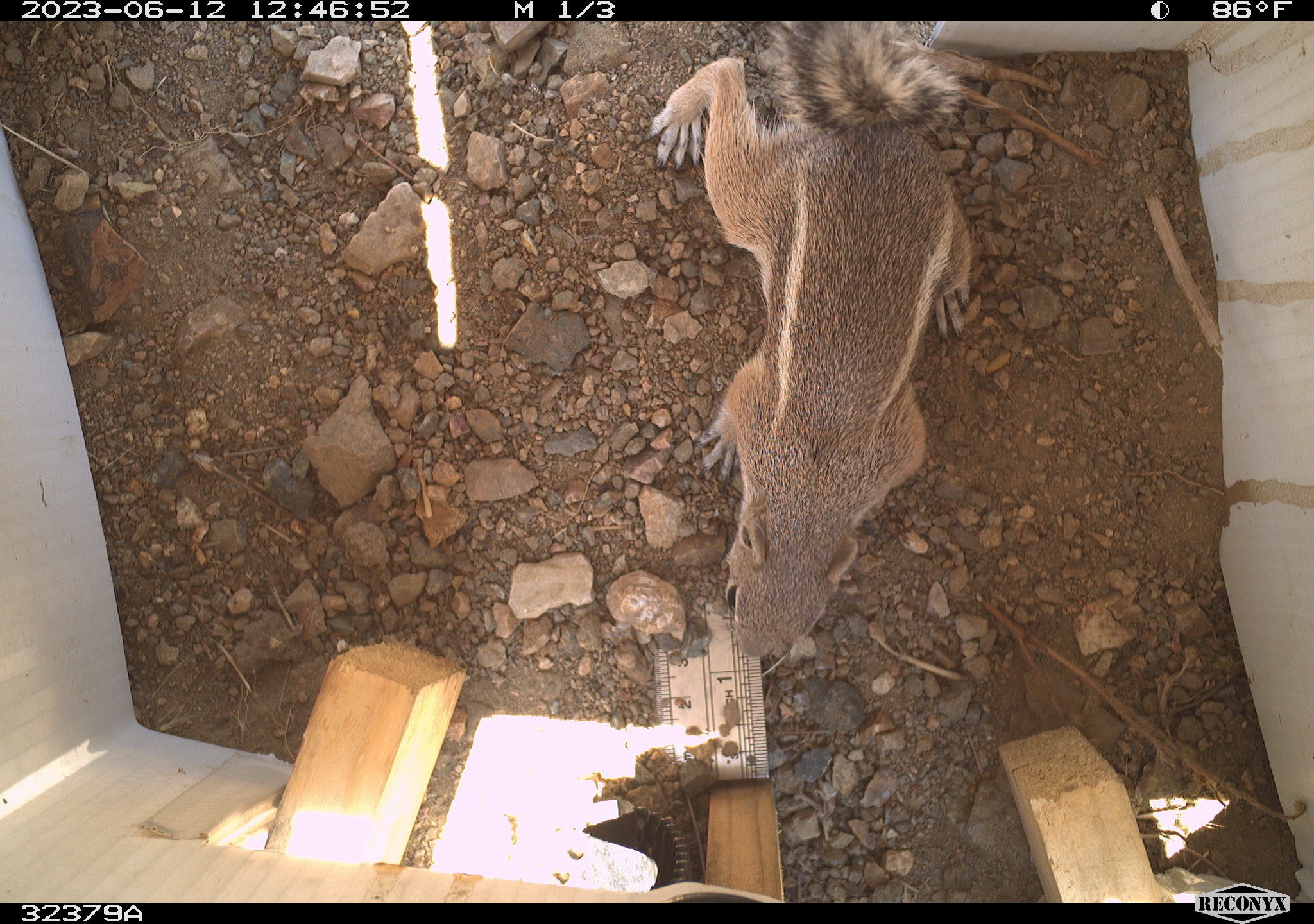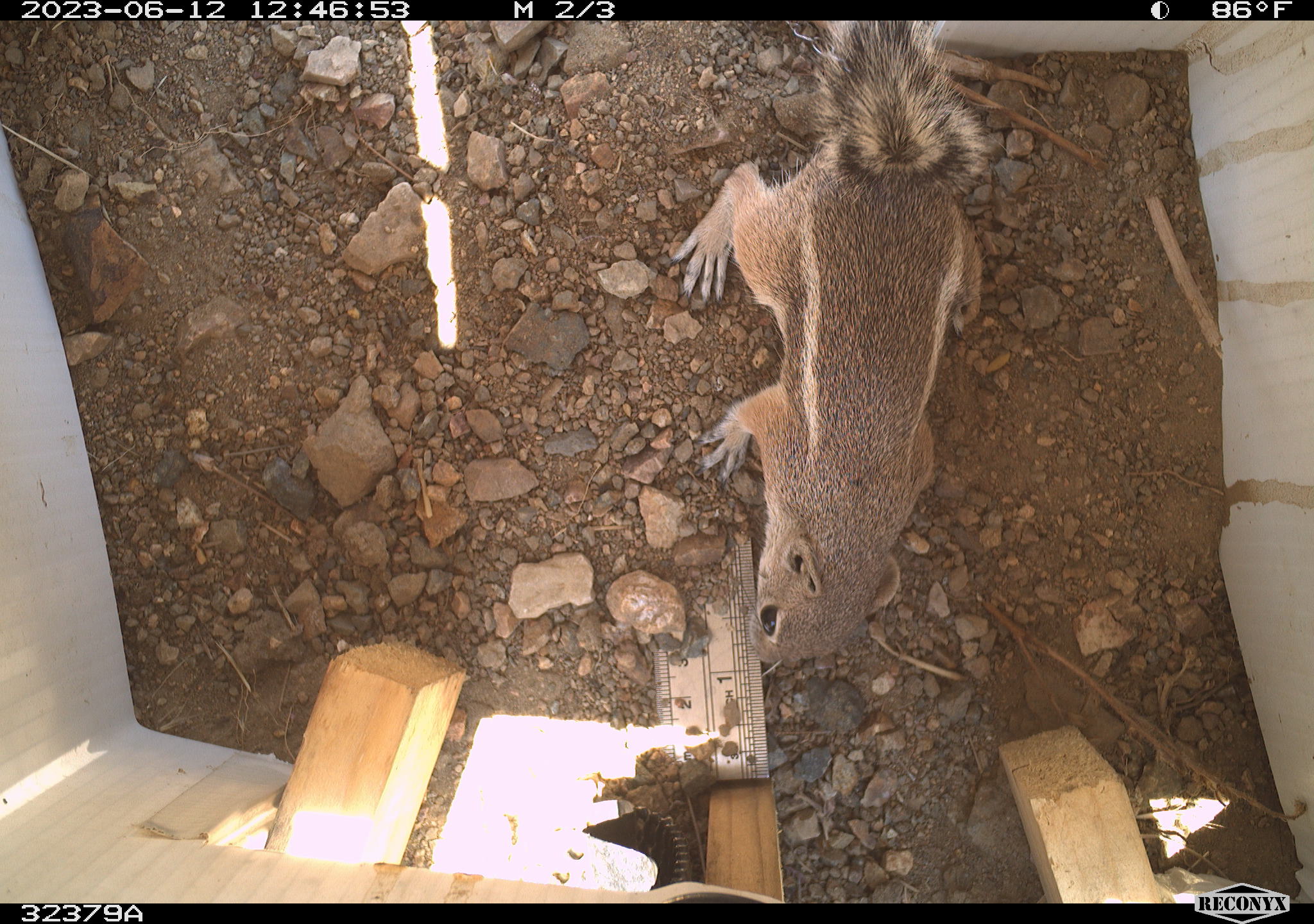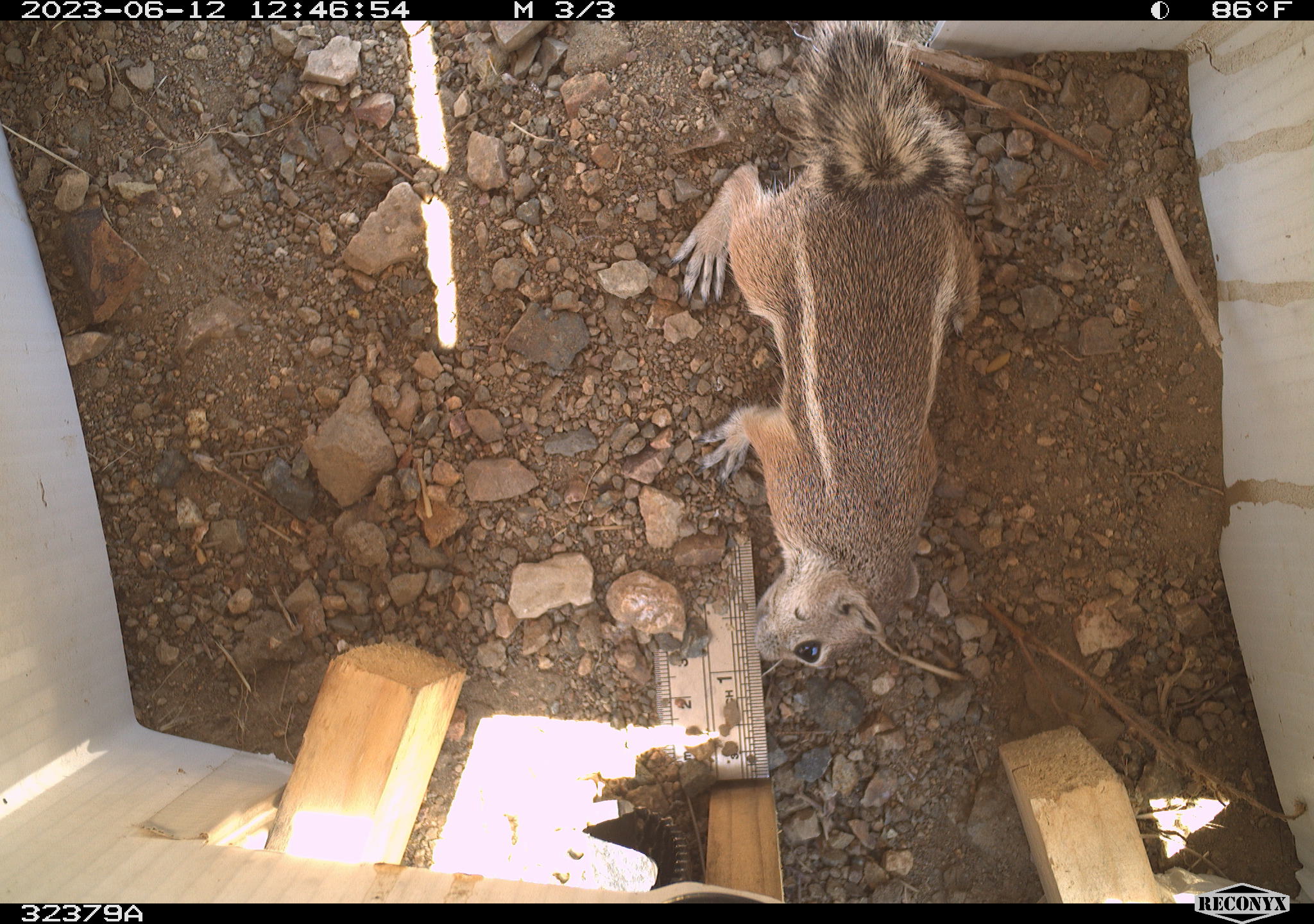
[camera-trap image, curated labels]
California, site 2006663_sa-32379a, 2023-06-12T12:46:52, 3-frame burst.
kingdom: Animalia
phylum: Chordata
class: Mammalia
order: Rodentia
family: Sciuridae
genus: Ammospermophilus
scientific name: Ammospermophilus leucurus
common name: white-tailed antelope squirrel